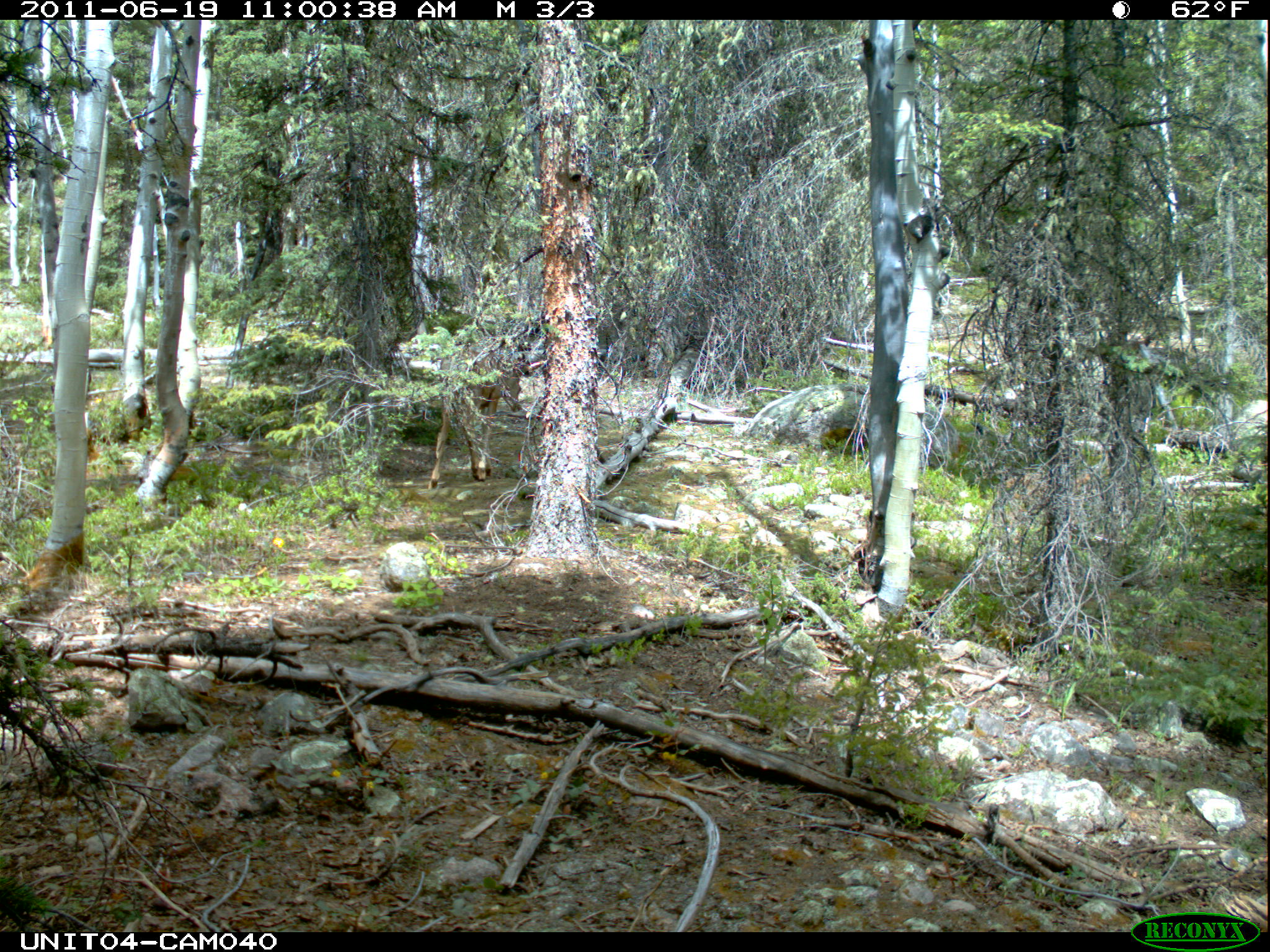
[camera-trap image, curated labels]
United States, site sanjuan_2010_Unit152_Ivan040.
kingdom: Animalia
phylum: Chordata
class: Mammalia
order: Artiodactyla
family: Cervidae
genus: Odocoileus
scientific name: Odocoileus hemionus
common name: mule deer